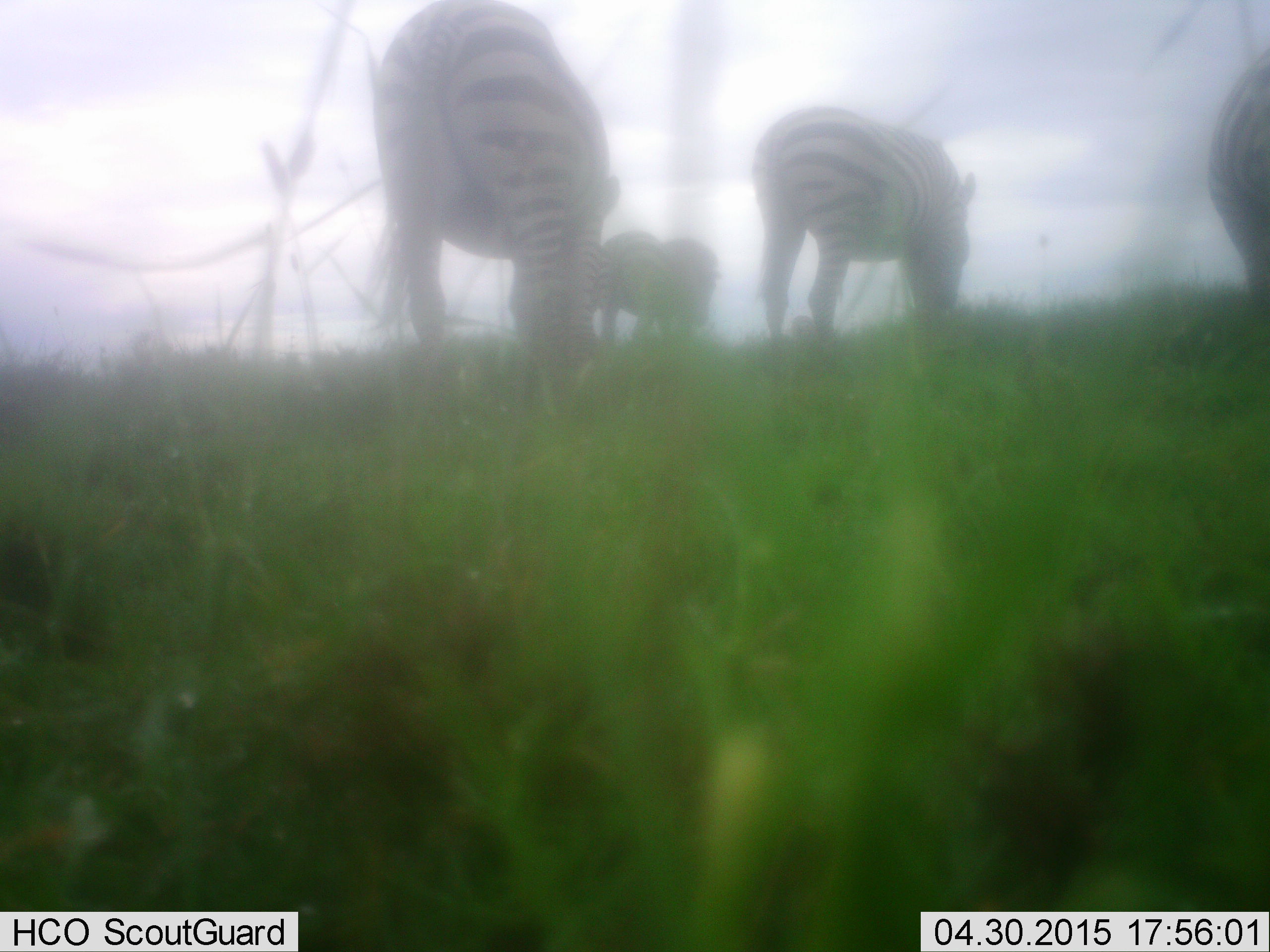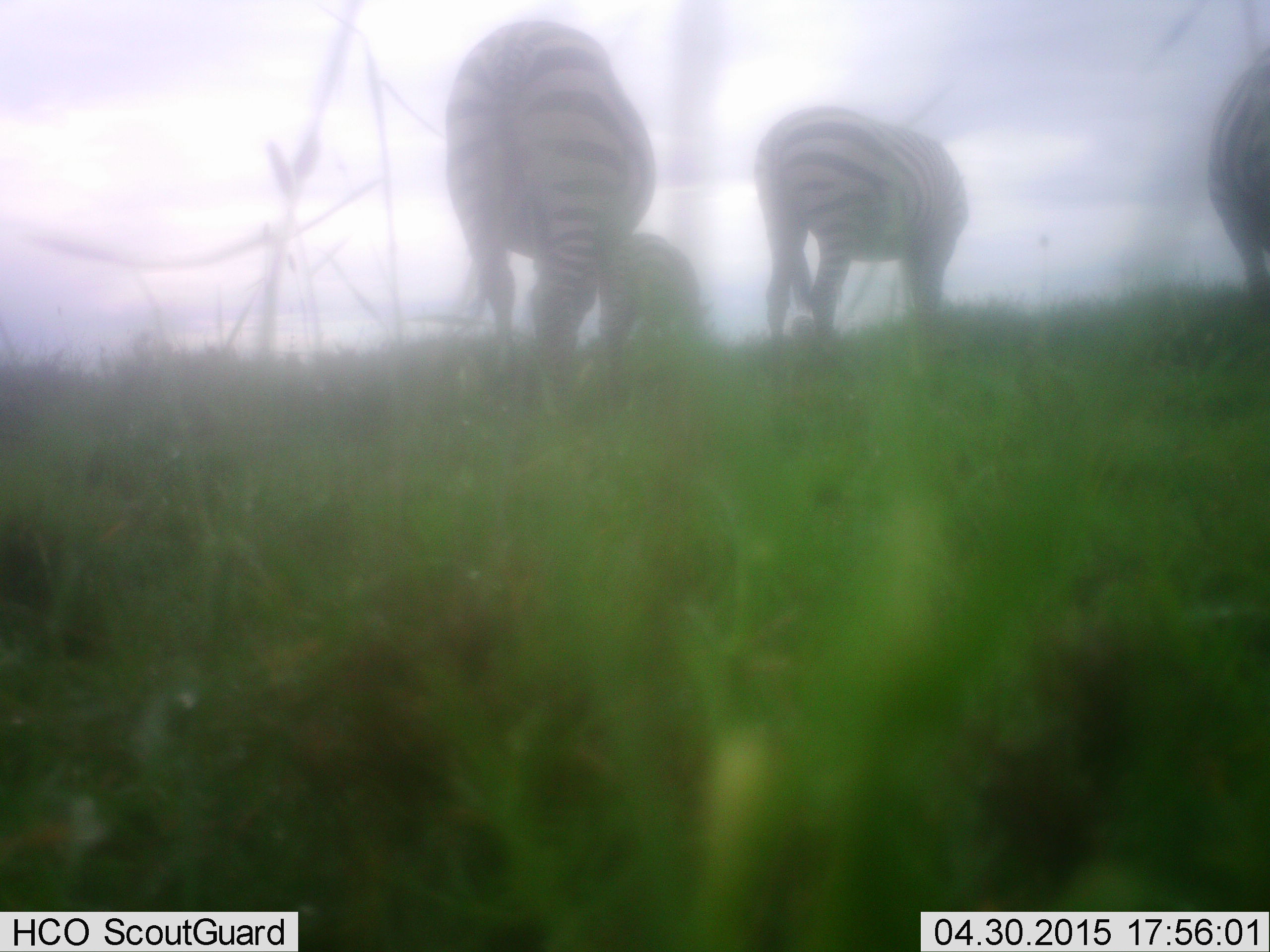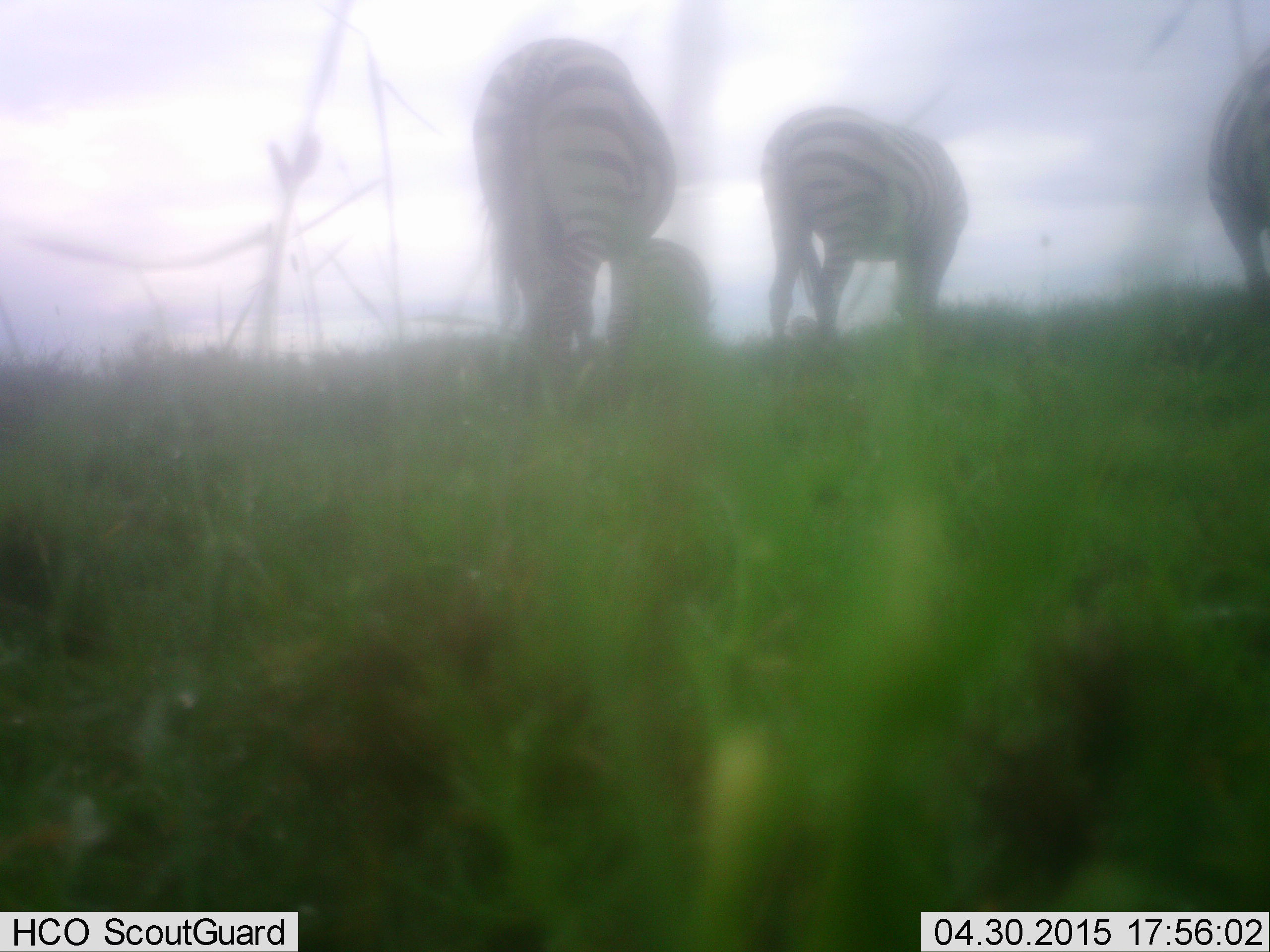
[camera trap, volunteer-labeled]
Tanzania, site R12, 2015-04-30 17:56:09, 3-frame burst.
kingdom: Animalia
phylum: Chordata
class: Mammalia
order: Perissodactyla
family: Equidae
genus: Equus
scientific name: Equus quagga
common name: plains zebra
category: zebra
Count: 4.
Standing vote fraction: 50%.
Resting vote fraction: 0%.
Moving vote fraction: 10%.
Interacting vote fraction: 0%.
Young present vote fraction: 0%.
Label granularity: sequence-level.